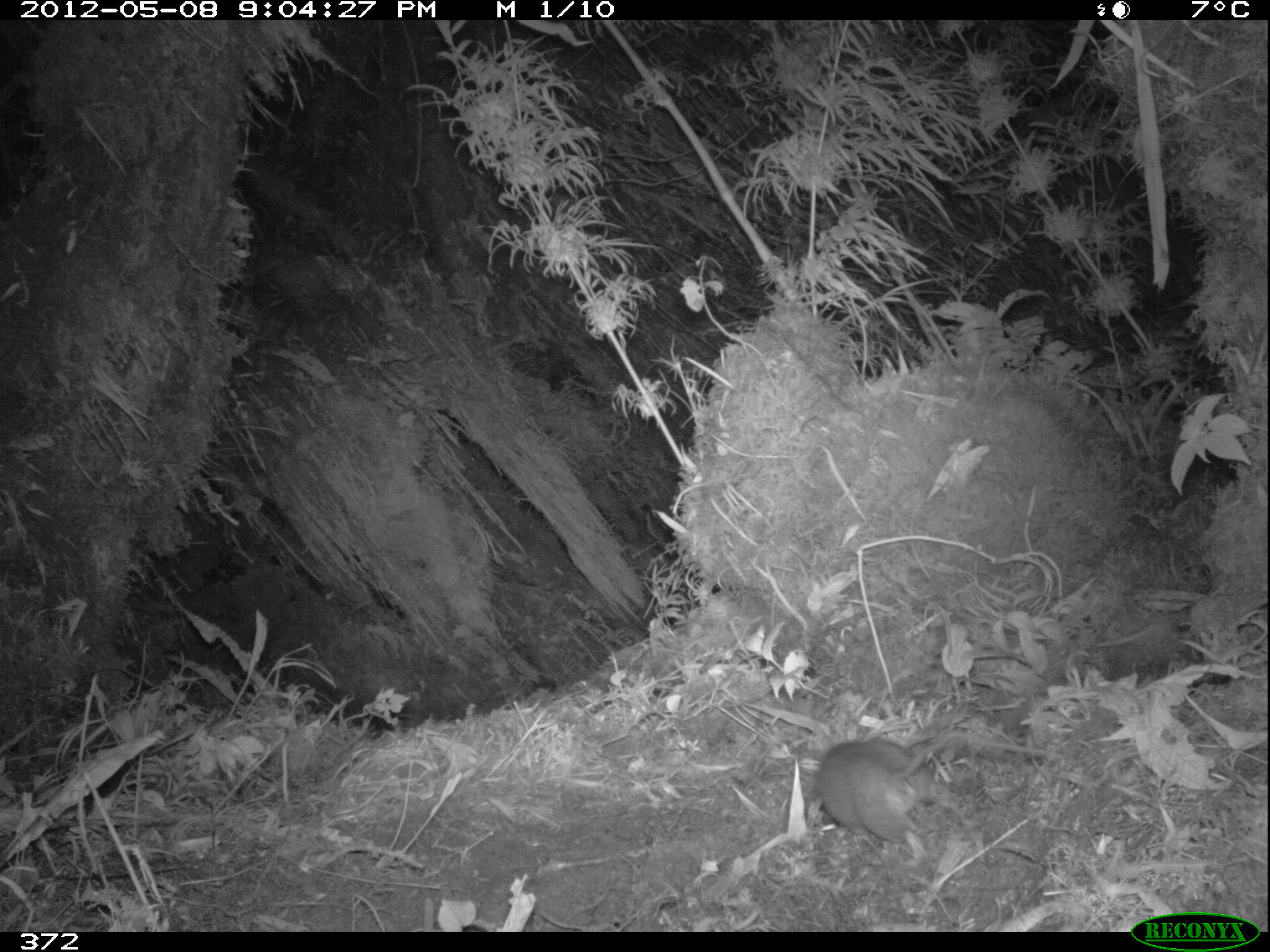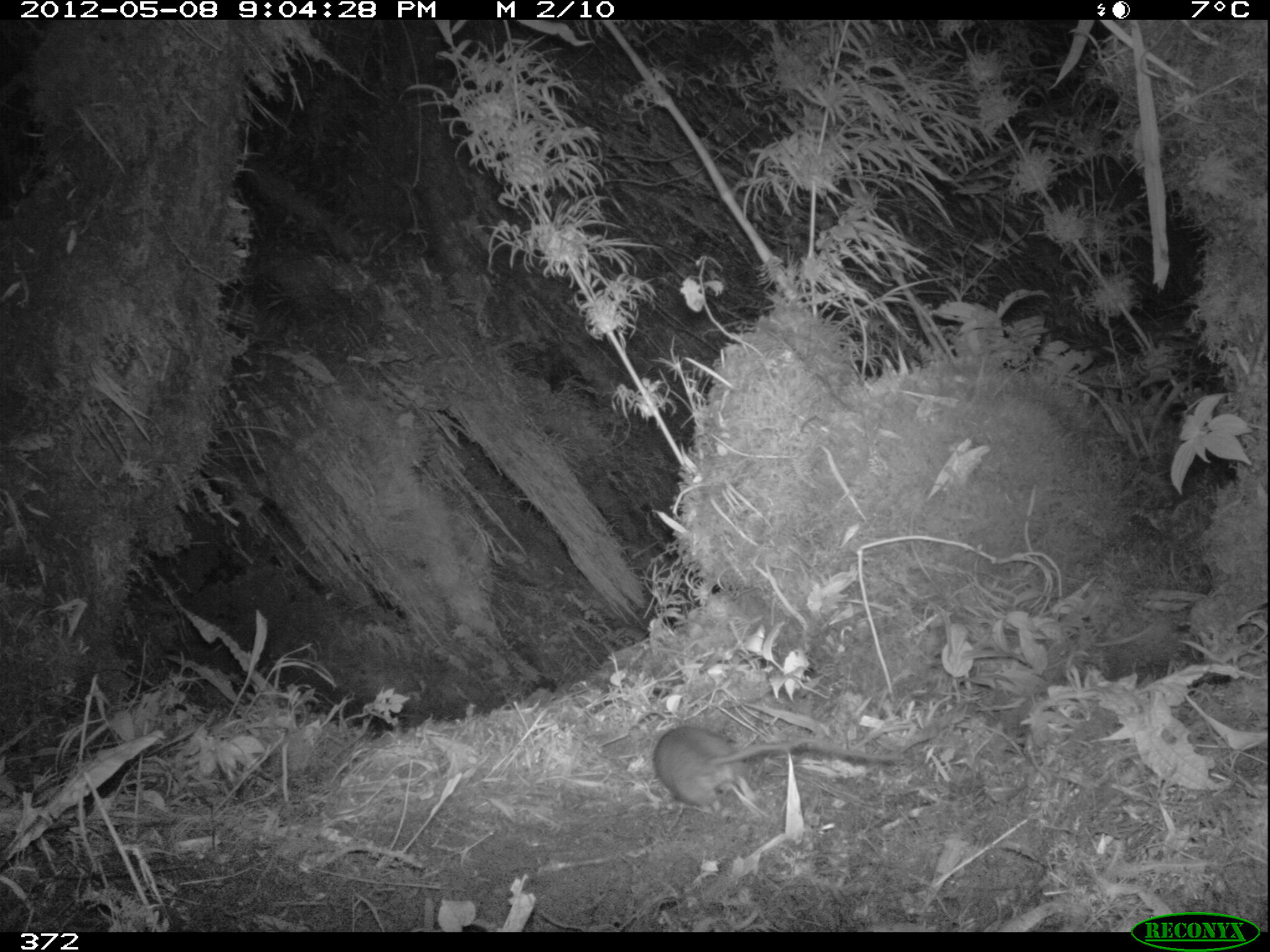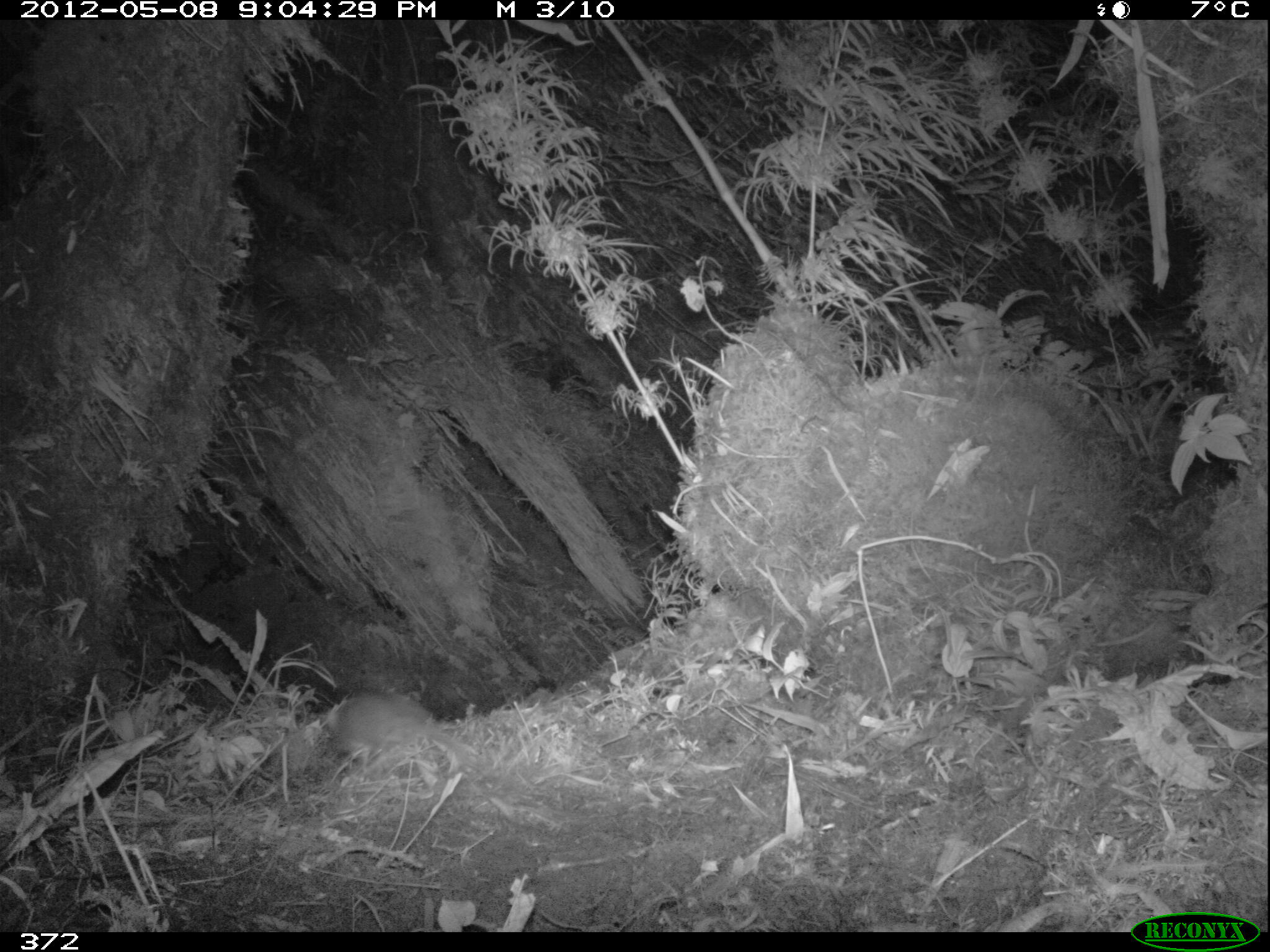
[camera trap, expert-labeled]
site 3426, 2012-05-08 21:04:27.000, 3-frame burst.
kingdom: Animalia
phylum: Chordata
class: Mammalia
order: Rodentia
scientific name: Rodentia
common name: rodents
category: unknown rodent